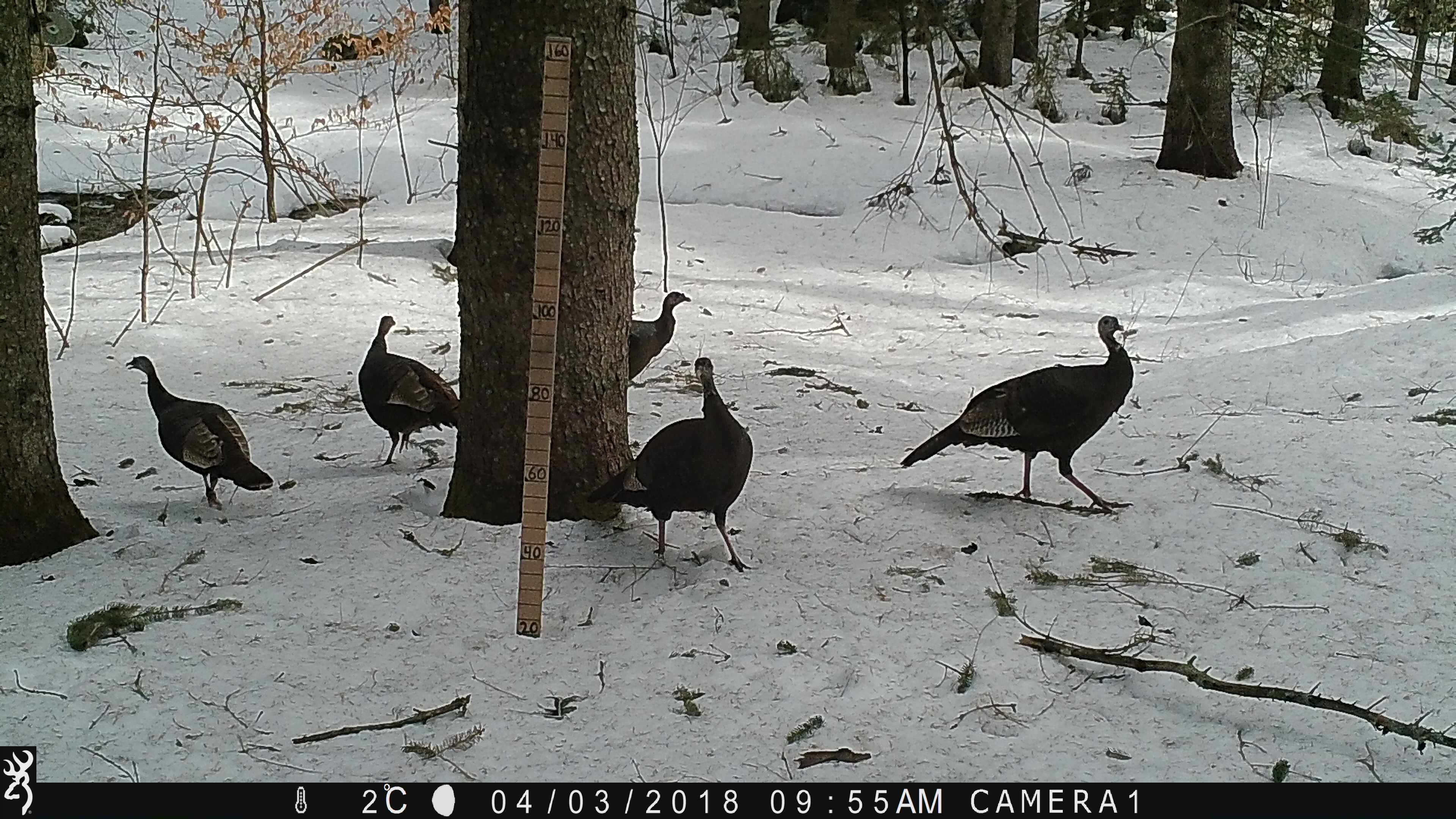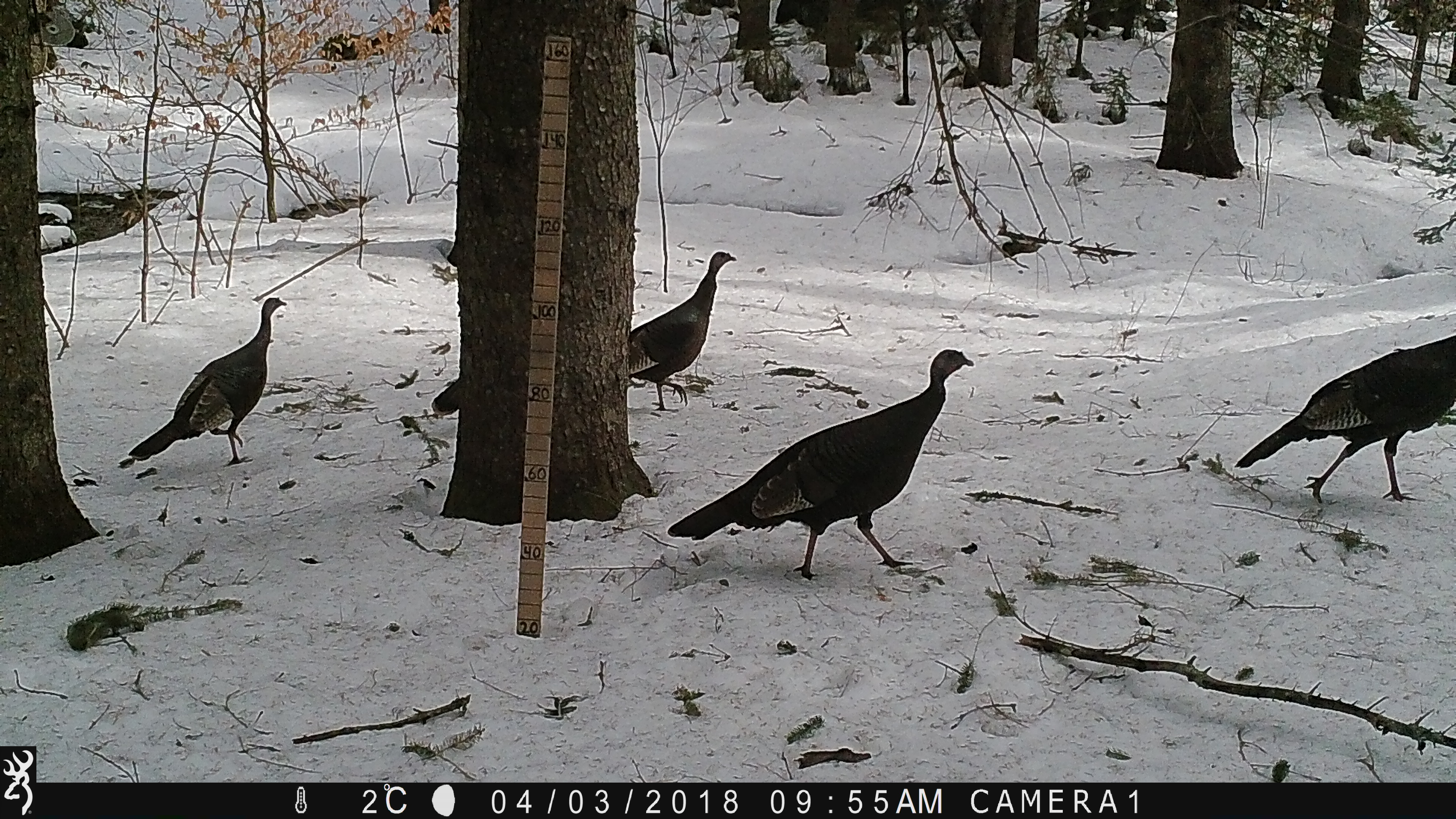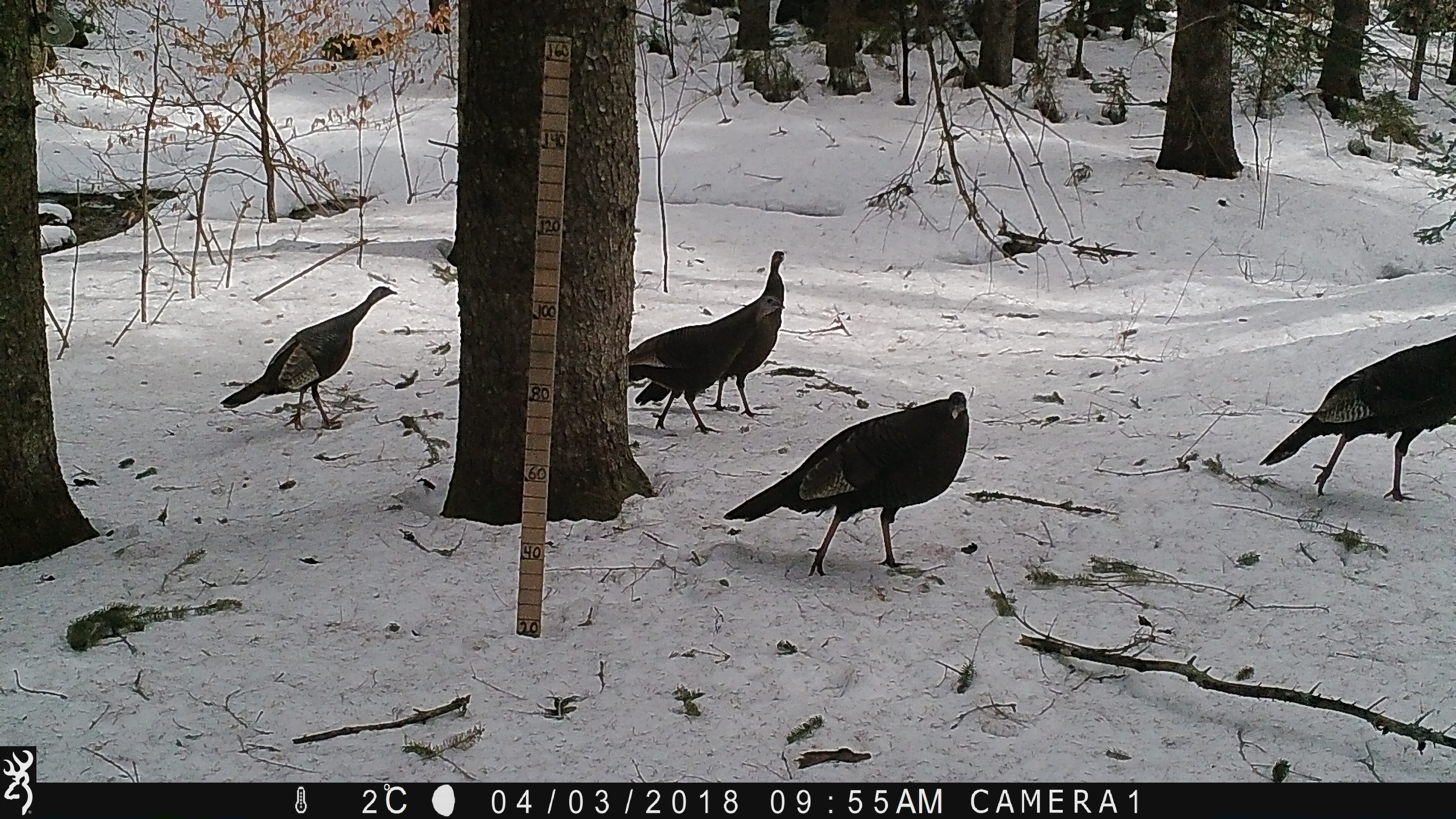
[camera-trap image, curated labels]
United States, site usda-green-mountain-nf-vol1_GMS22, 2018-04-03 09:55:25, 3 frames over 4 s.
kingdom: Animalia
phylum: Chordata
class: Aves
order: Galliformes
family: Phasianidae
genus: Meleagris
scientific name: Meleagris gallopavo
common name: wild turkey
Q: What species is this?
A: Wild turkey (Meleagris gallopavo).